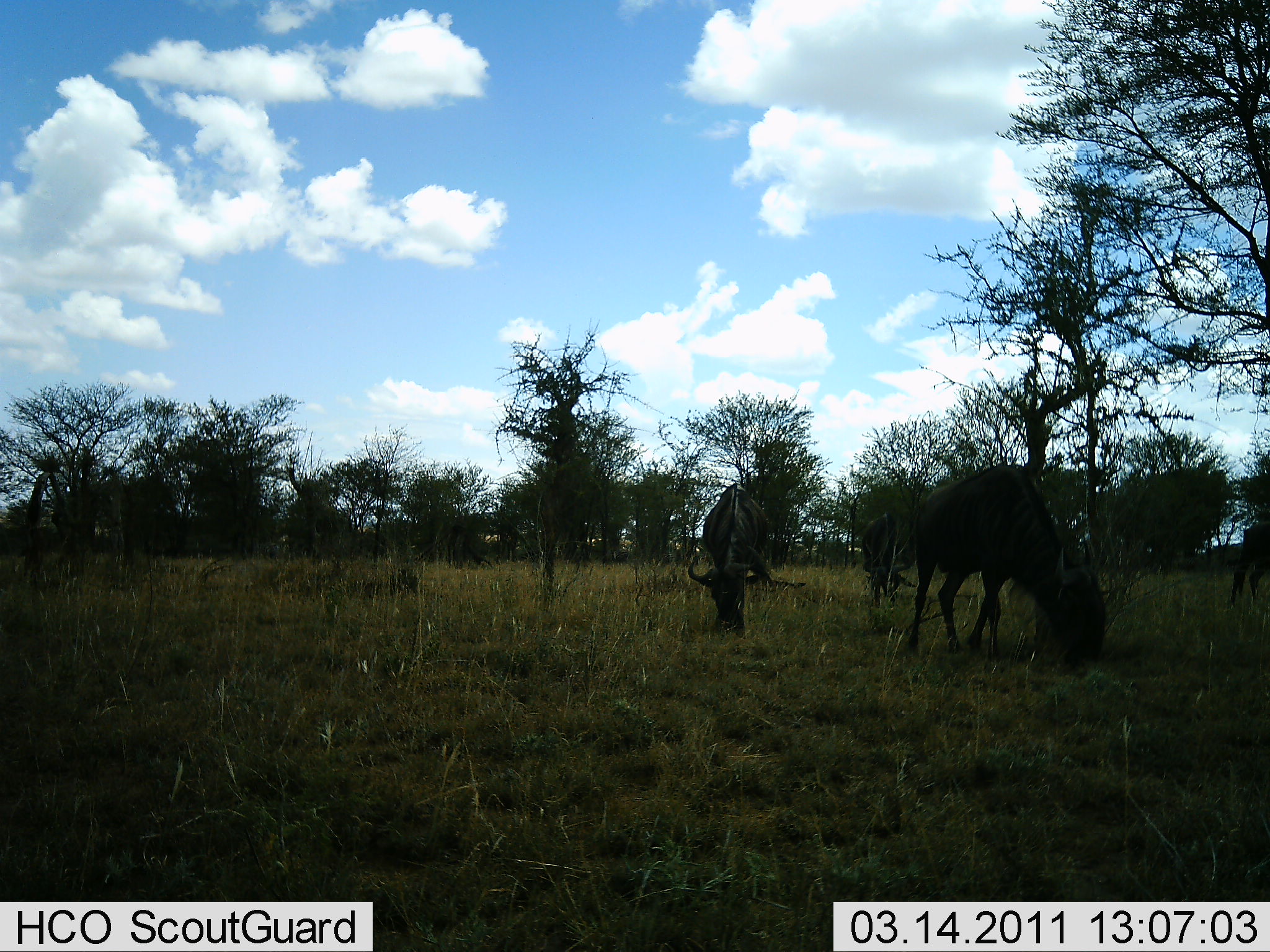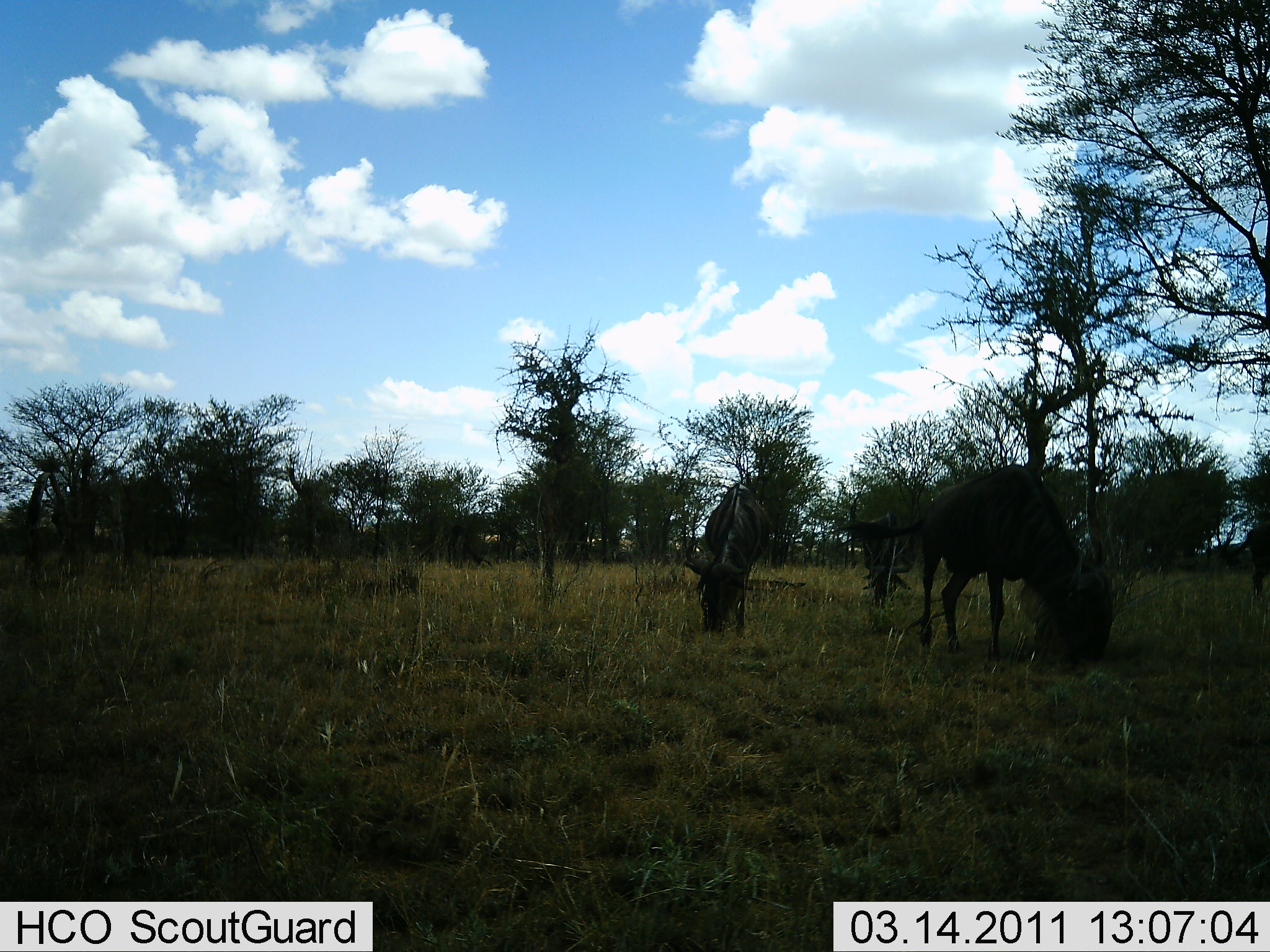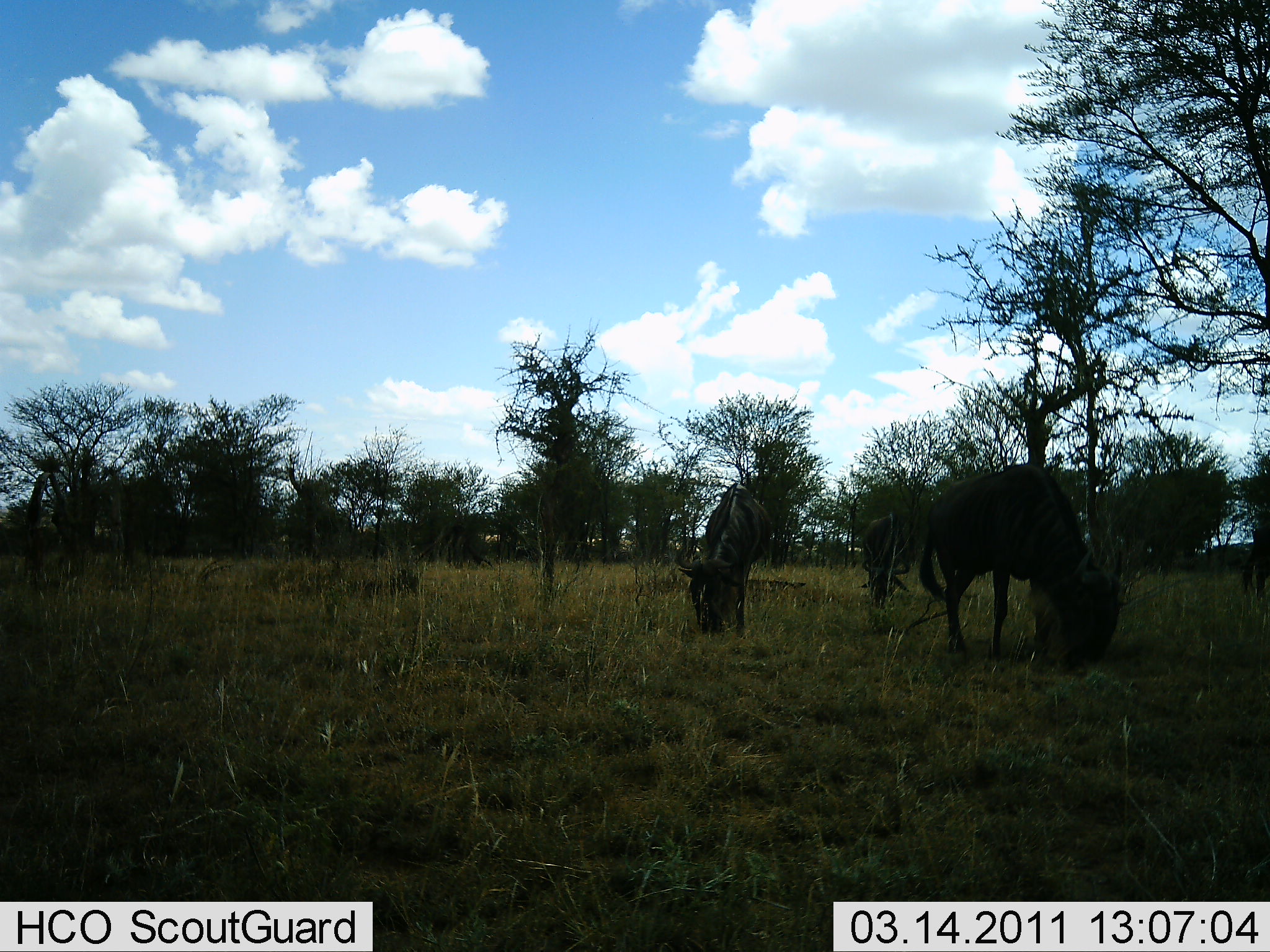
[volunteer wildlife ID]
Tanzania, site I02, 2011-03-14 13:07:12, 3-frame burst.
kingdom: Animalia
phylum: Chordata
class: Mammalia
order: Artiodactyla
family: Bovidae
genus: Connochaetes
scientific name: Connochaetes taurinus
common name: blue wildebeest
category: wildebeest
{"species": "wildebeest (blue wildebeest) (Connochaetes taurinus)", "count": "3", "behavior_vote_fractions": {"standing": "36%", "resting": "0%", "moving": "9%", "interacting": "0%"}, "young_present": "9%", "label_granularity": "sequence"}